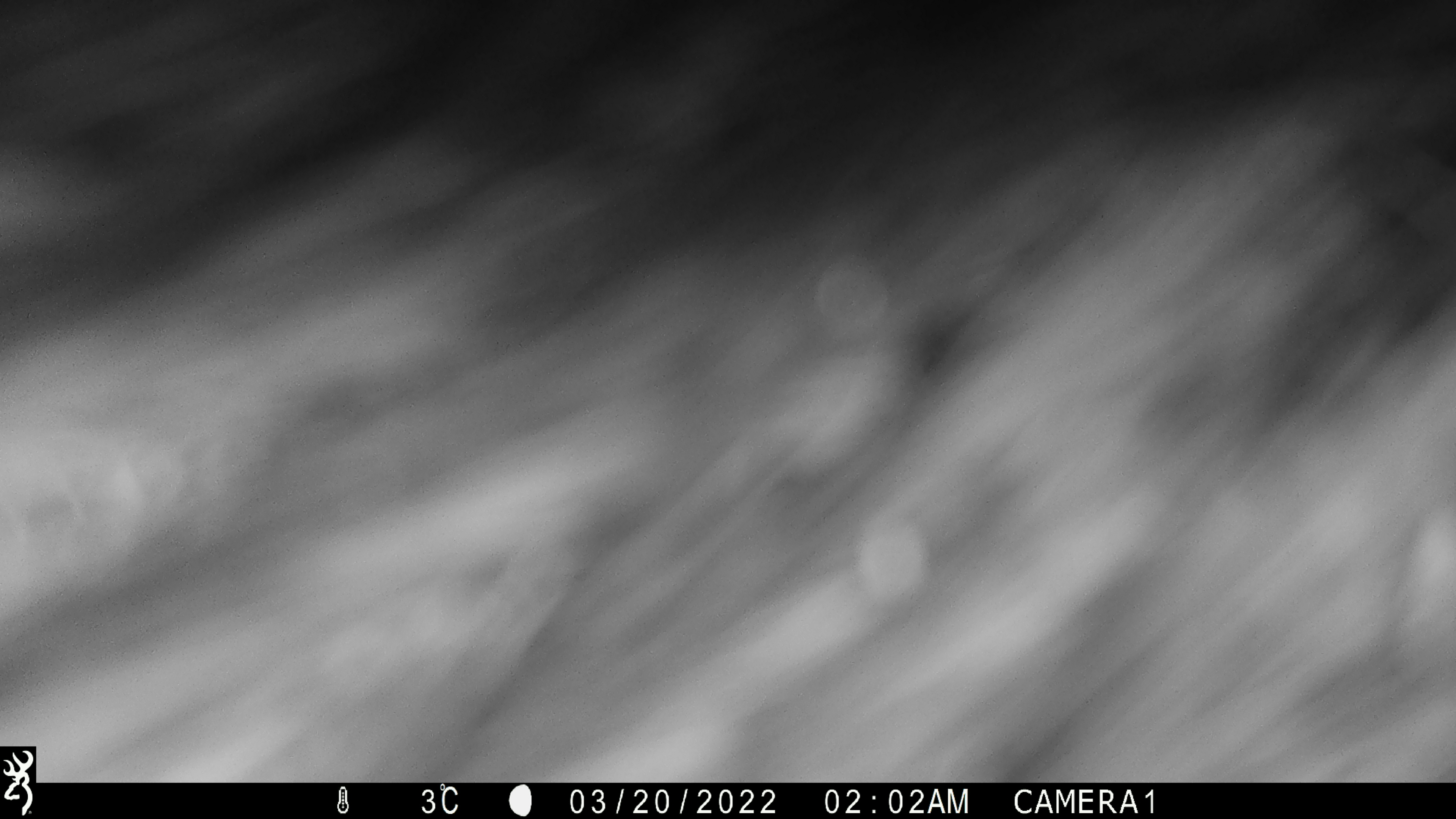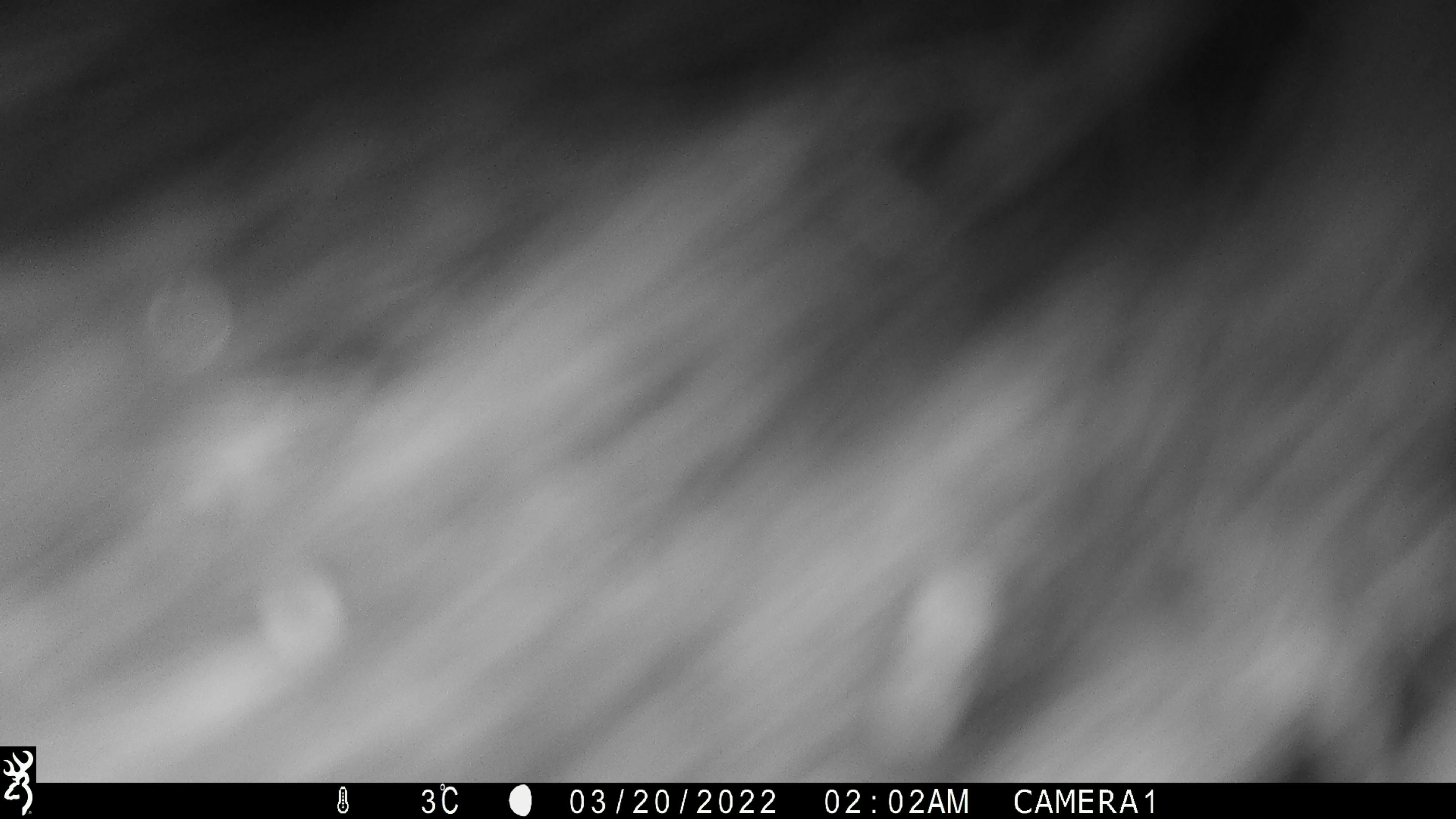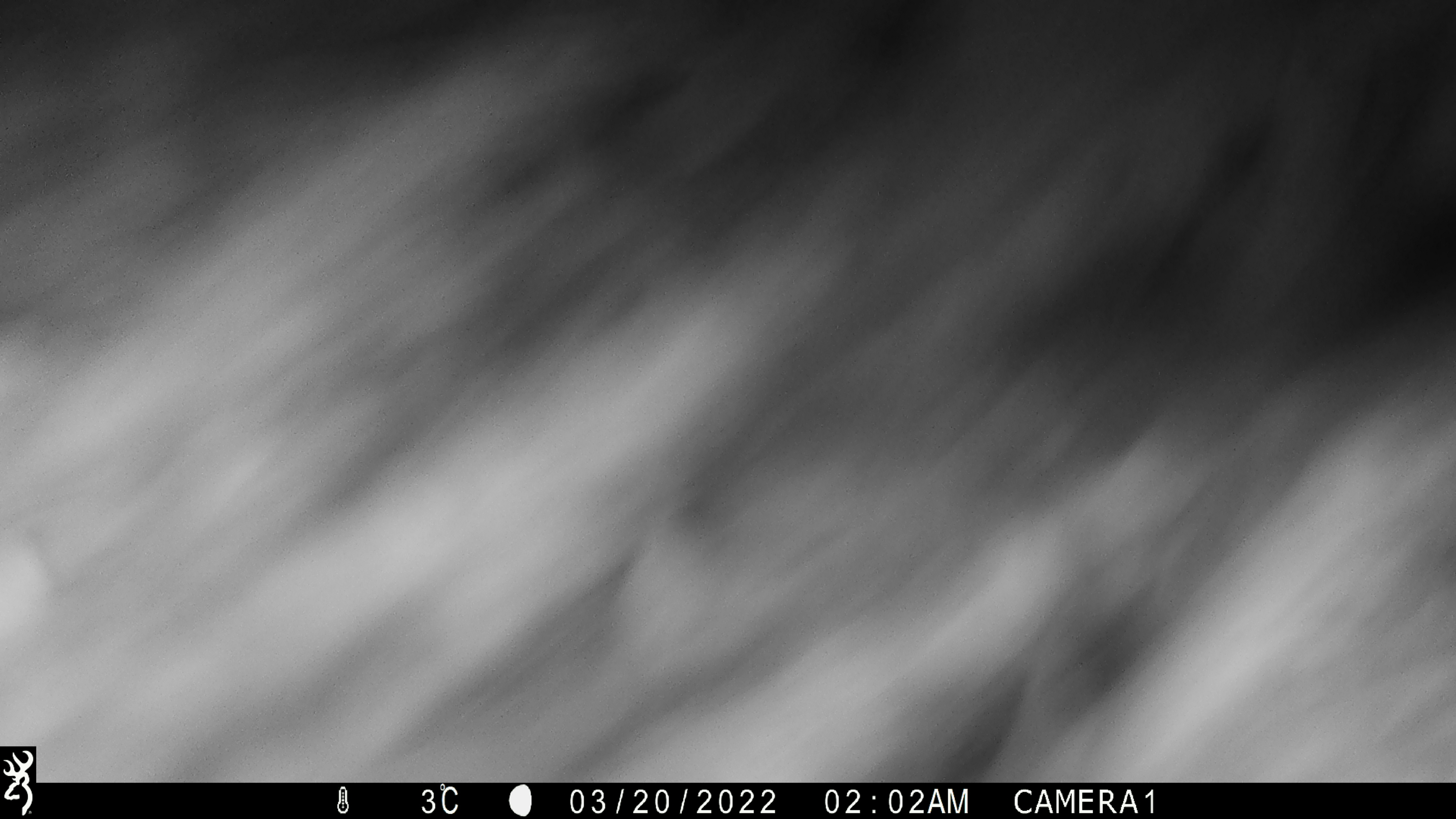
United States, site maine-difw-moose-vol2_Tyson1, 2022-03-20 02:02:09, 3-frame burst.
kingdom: Animalia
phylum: Chordata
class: Mammalia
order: Artiodactyla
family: Cervidae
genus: Alces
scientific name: Alces alces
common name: moose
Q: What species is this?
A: Moose (Alces alces).